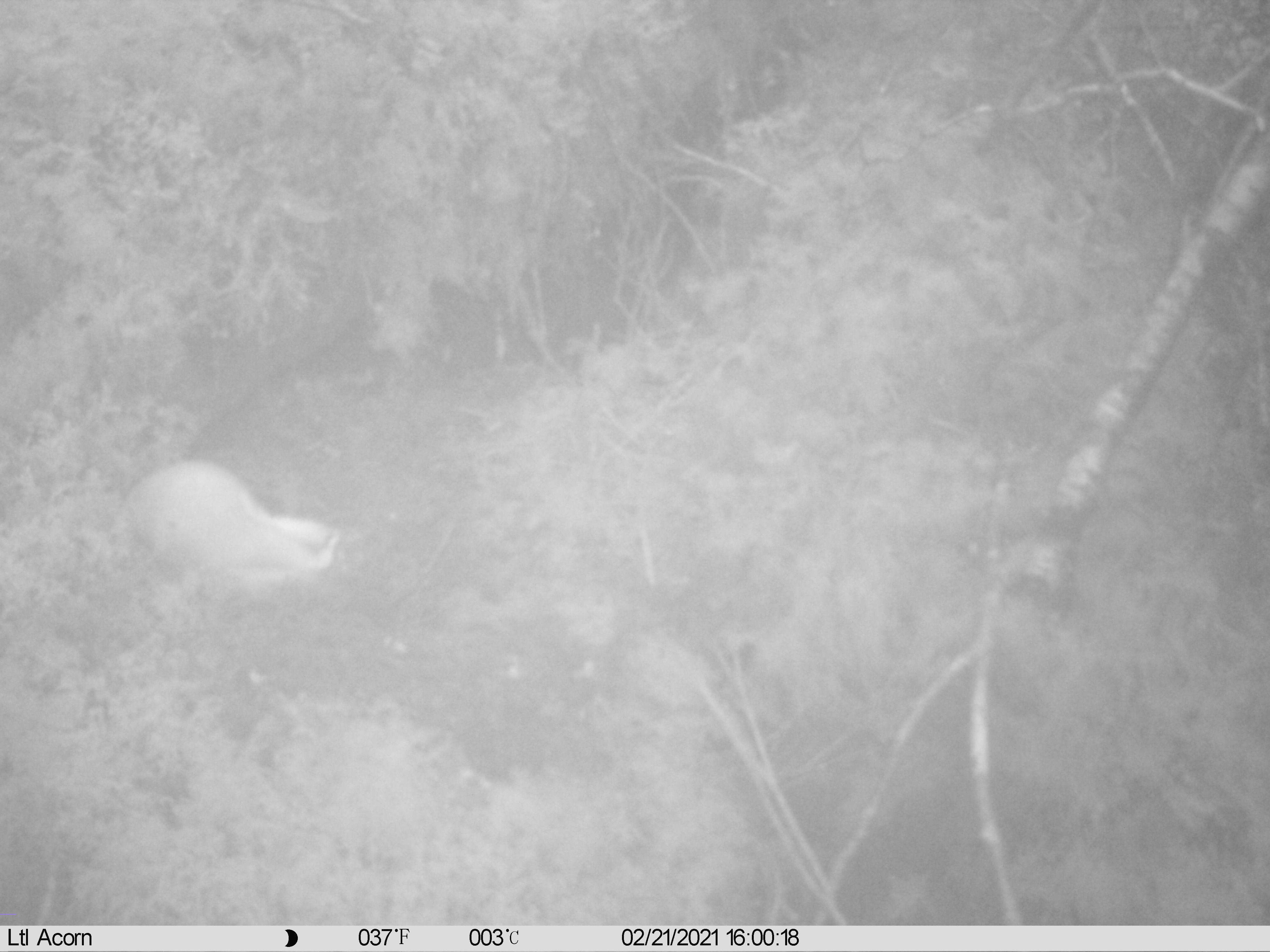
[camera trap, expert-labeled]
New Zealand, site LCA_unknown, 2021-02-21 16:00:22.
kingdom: Animalia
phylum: Chordata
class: Mammalia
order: Carnivora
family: Mustelidae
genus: Mustela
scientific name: Mustela erminea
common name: stoat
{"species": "stoat (Mustela erminea)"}